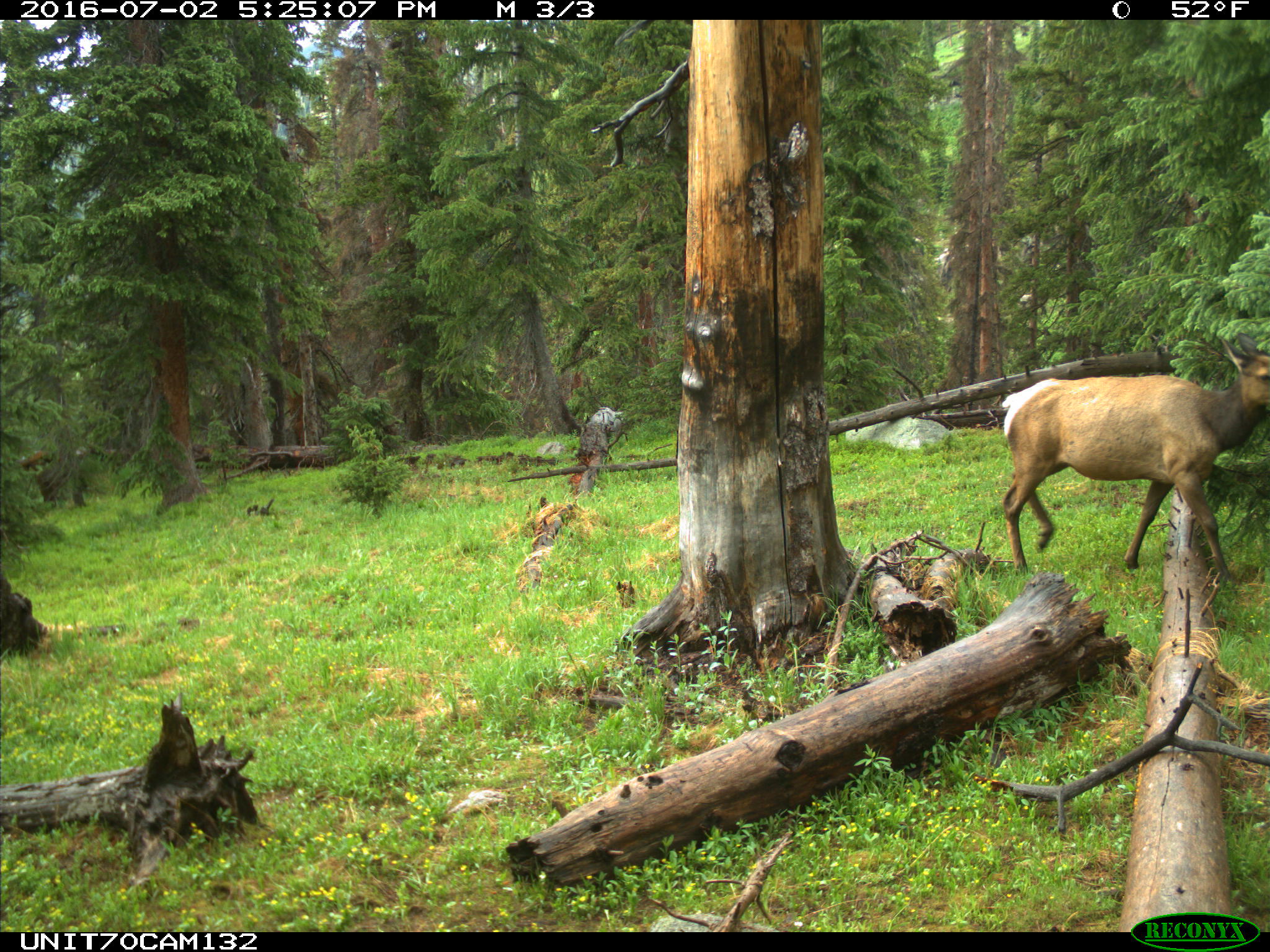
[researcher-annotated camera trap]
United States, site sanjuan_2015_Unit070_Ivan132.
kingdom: Animalia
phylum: Chordata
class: Mammalia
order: Artiodactyla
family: Cervidae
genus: Cervus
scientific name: Cervus elaphus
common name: red deer